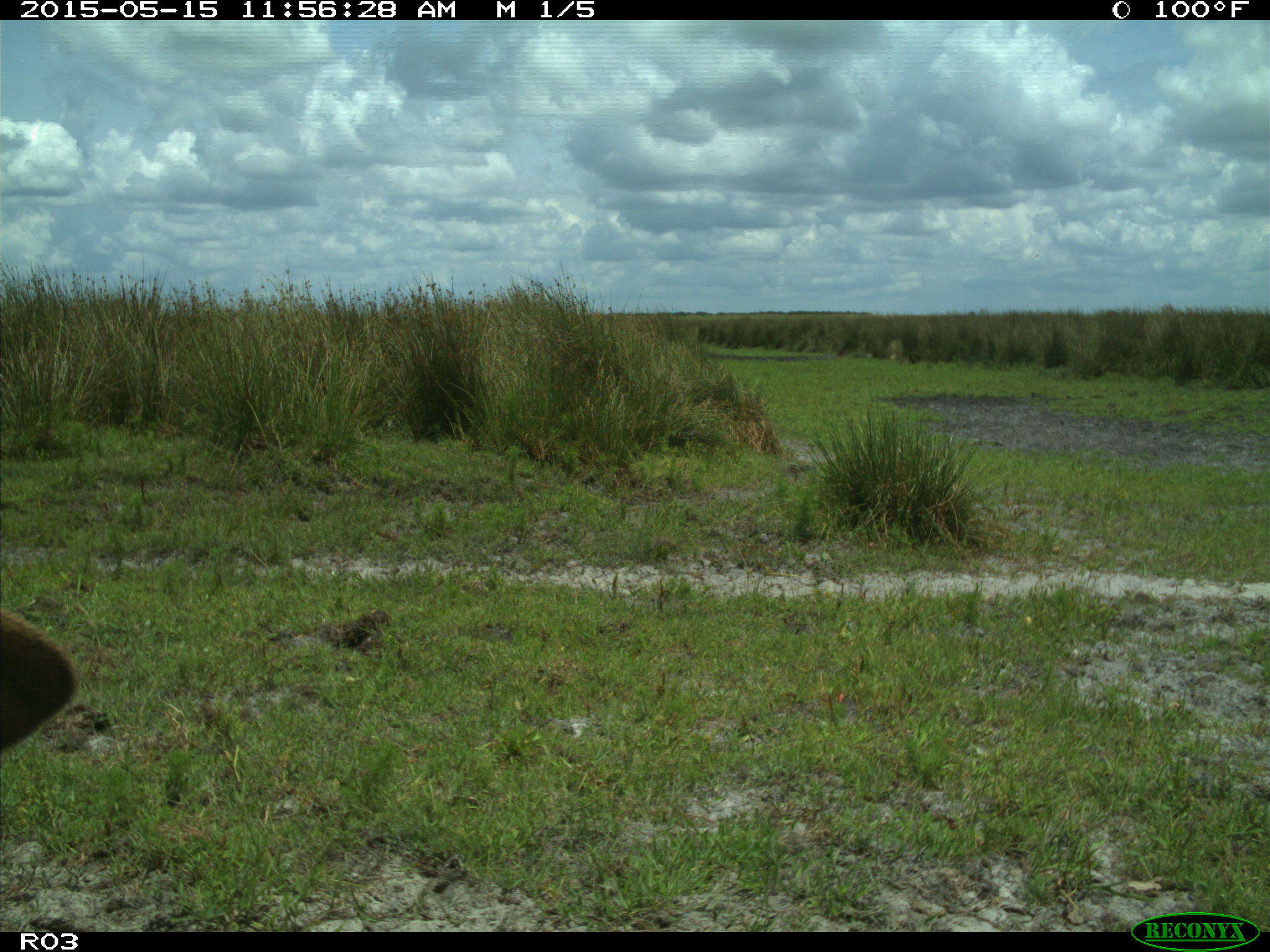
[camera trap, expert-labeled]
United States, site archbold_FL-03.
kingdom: Animalia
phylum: Chordata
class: Mammalia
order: Artiodactyla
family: Bovidae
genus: Bos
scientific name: Bos taurus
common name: domestic cow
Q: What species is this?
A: Bos taurus (domestic cow).